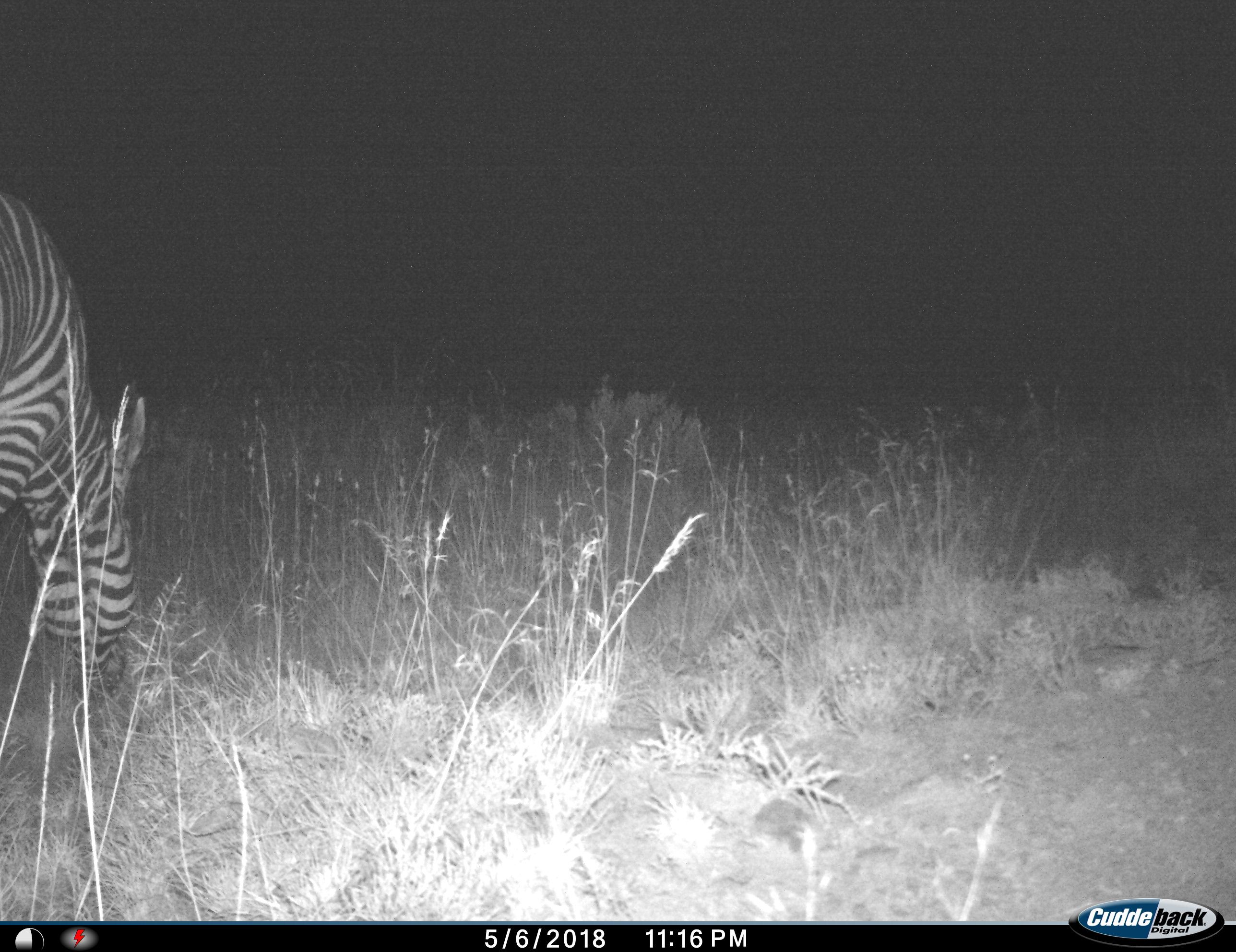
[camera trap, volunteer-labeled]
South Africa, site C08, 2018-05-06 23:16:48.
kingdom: Animalia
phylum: Chordata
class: Mammalia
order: Perissodactyla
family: Equidae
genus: Equus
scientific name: Equus zebra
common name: mountain zebra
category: zebramountain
Zebramountain (mountain zebra) (Equus zebra), count 1. Behavior (volunteer vote fractions): standing 12%, resting 0%, moving 0%, interacting 0%. Young present (vote fraction): 0%. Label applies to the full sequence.